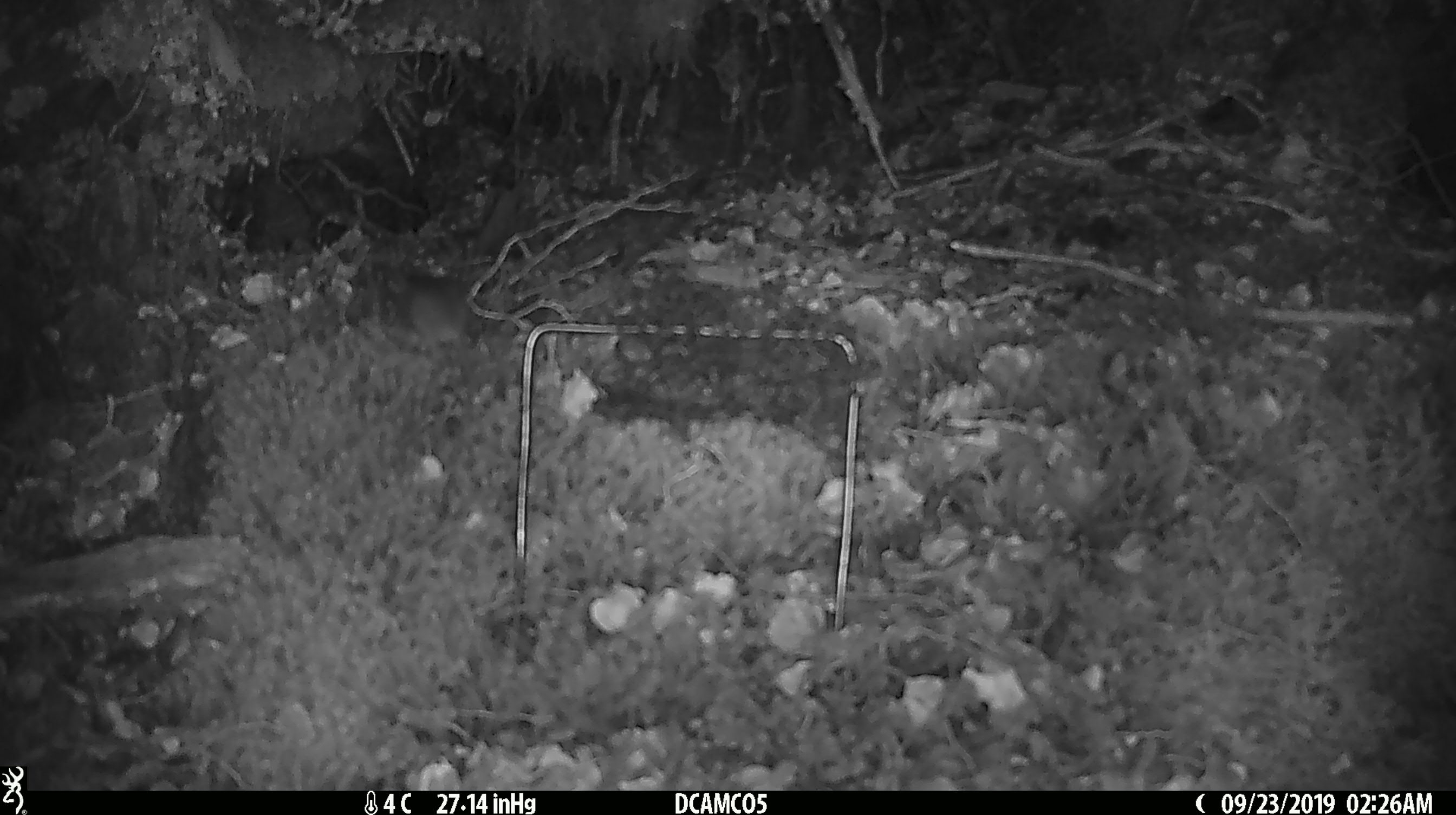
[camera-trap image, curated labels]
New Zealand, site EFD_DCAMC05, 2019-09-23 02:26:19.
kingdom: Animalia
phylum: Chordata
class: Mammalia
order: Rodentia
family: Muridae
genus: Mus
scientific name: Mus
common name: mouse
Mouse (Mus).